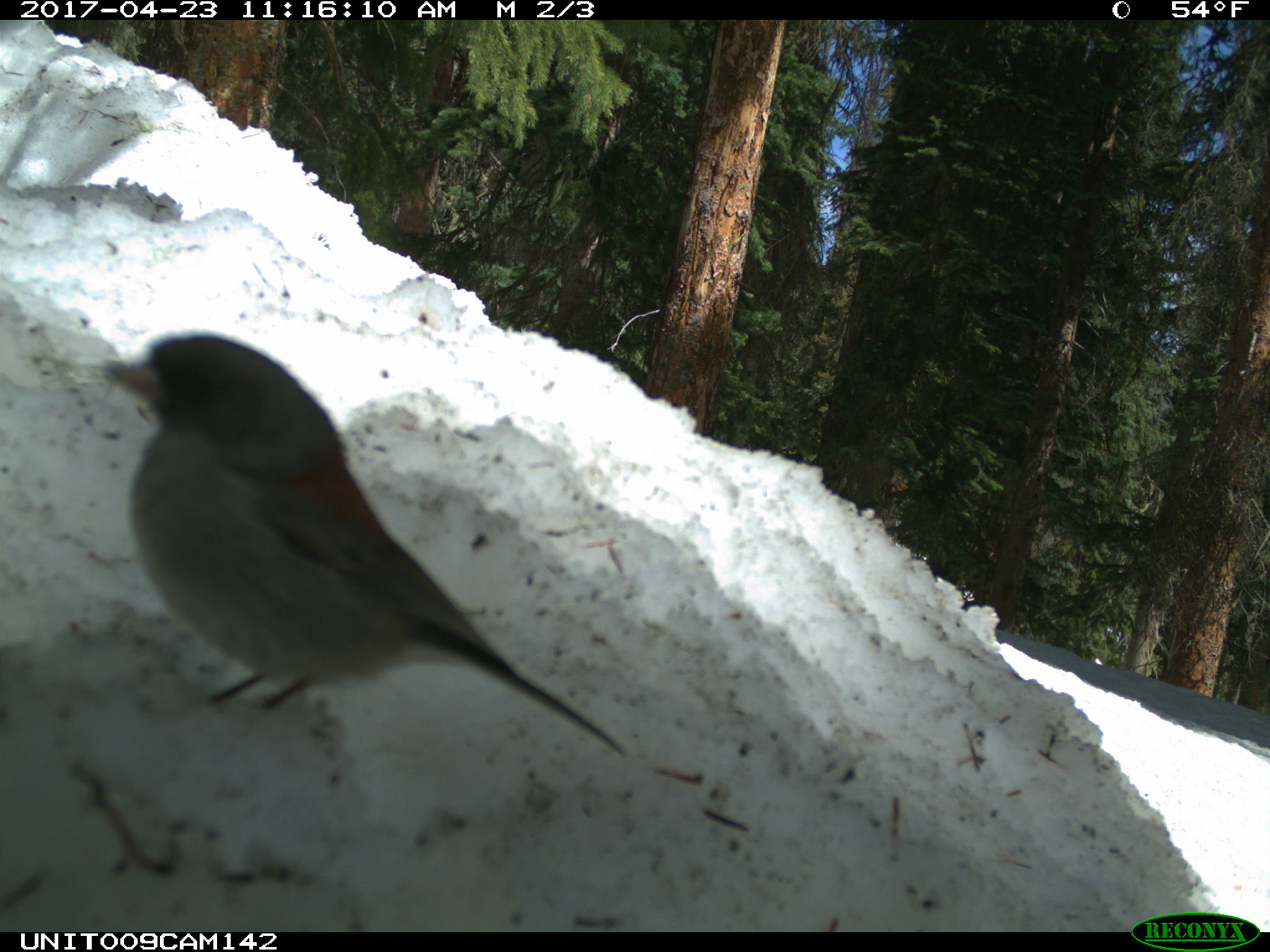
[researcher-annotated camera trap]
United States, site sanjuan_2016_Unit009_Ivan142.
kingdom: Animalia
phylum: Chordata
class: Aves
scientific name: Aves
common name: birds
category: unidentified bird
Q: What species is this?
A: Unidentified bird (birds) (Aves).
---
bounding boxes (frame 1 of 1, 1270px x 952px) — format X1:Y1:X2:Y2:
animal: 99:333:628:760